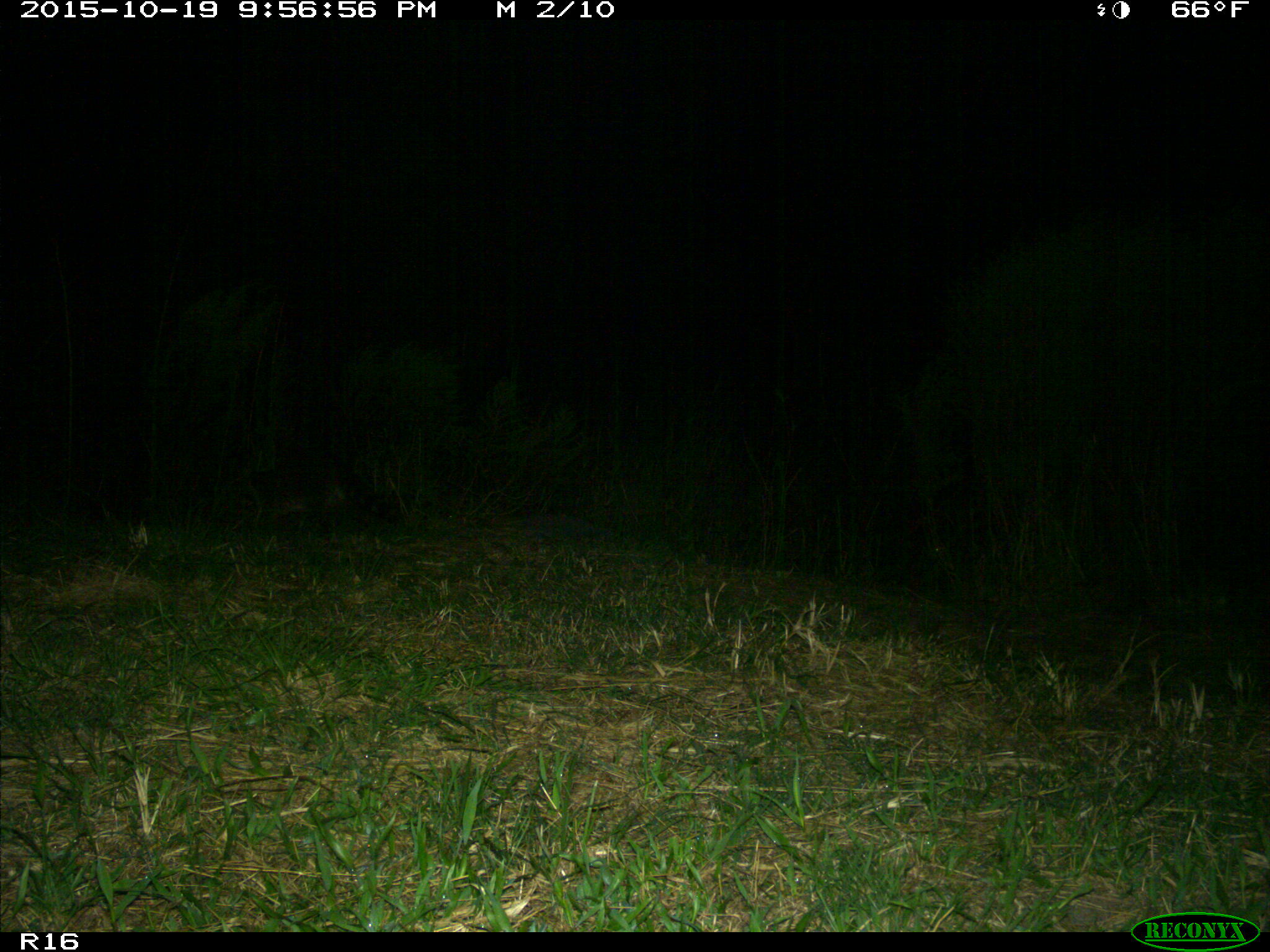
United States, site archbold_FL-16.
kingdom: Animalia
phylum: Chordata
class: Mammalia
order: Carnivora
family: Procyonidae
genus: Procyon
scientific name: Procyon lotor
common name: common raccoon